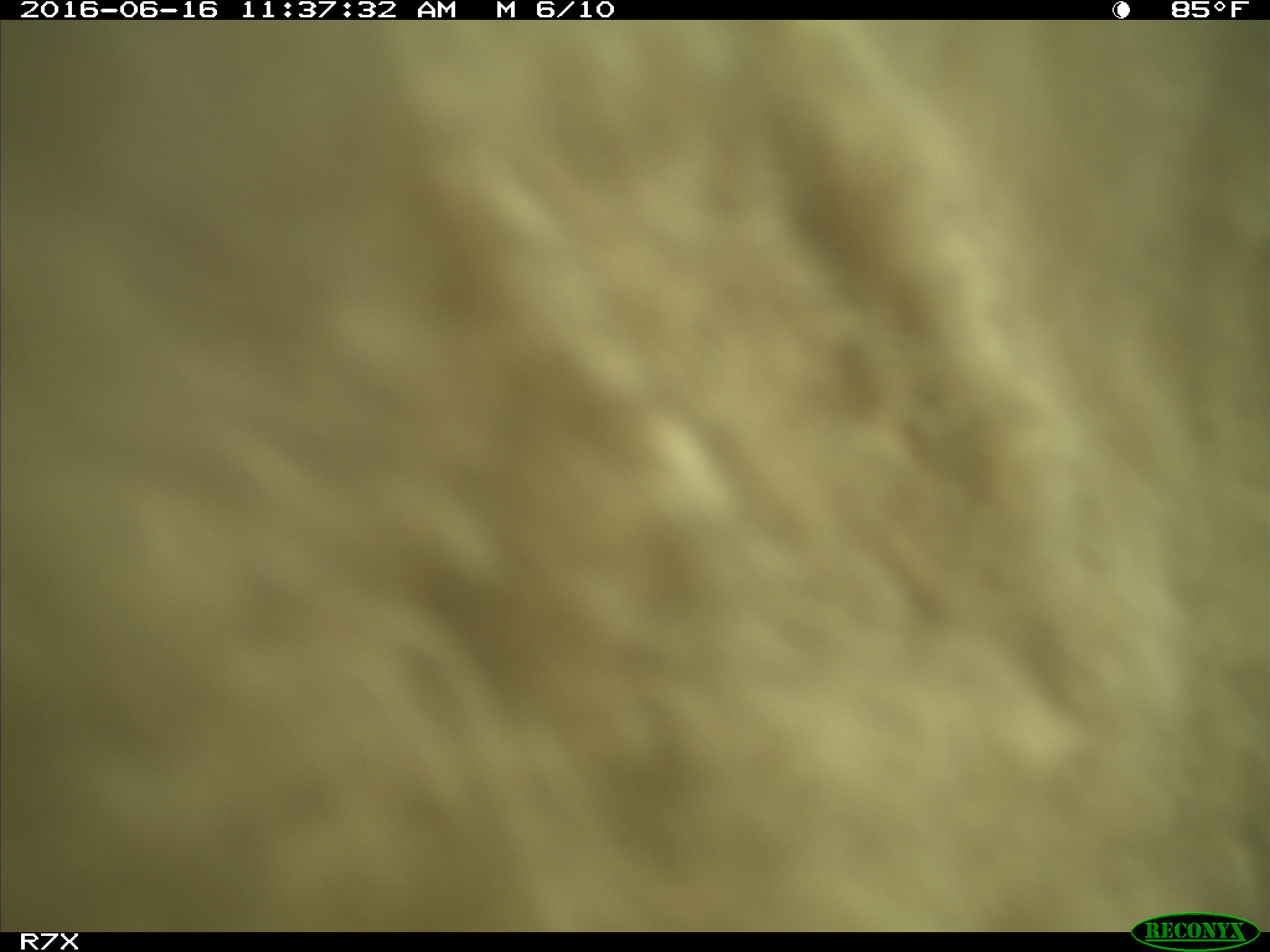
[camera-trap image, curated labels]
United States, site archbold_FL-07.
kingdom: Animalia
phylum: Chordata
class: Mammalia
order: Artiodactyla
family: Bovidae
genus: Bos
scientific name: Bos taurus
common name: domestic cow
Bos taurus (domestic cow).